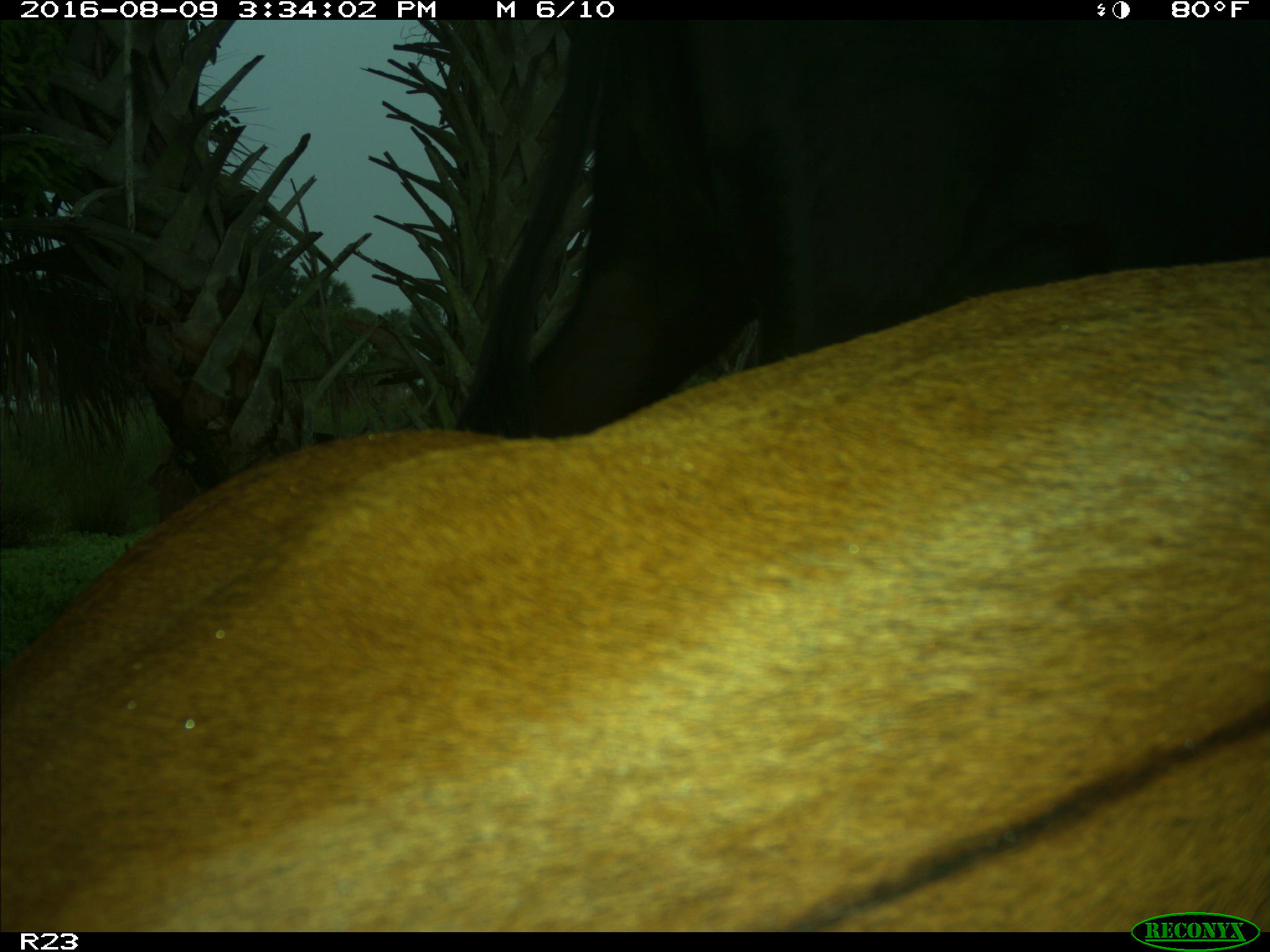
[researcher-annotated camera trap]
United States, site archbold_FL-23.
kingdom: Animalia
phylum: Chordata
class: Mammalia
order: Artiodactyla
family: Bovidae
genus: Bos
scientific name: Bos taurus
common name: domestic cow